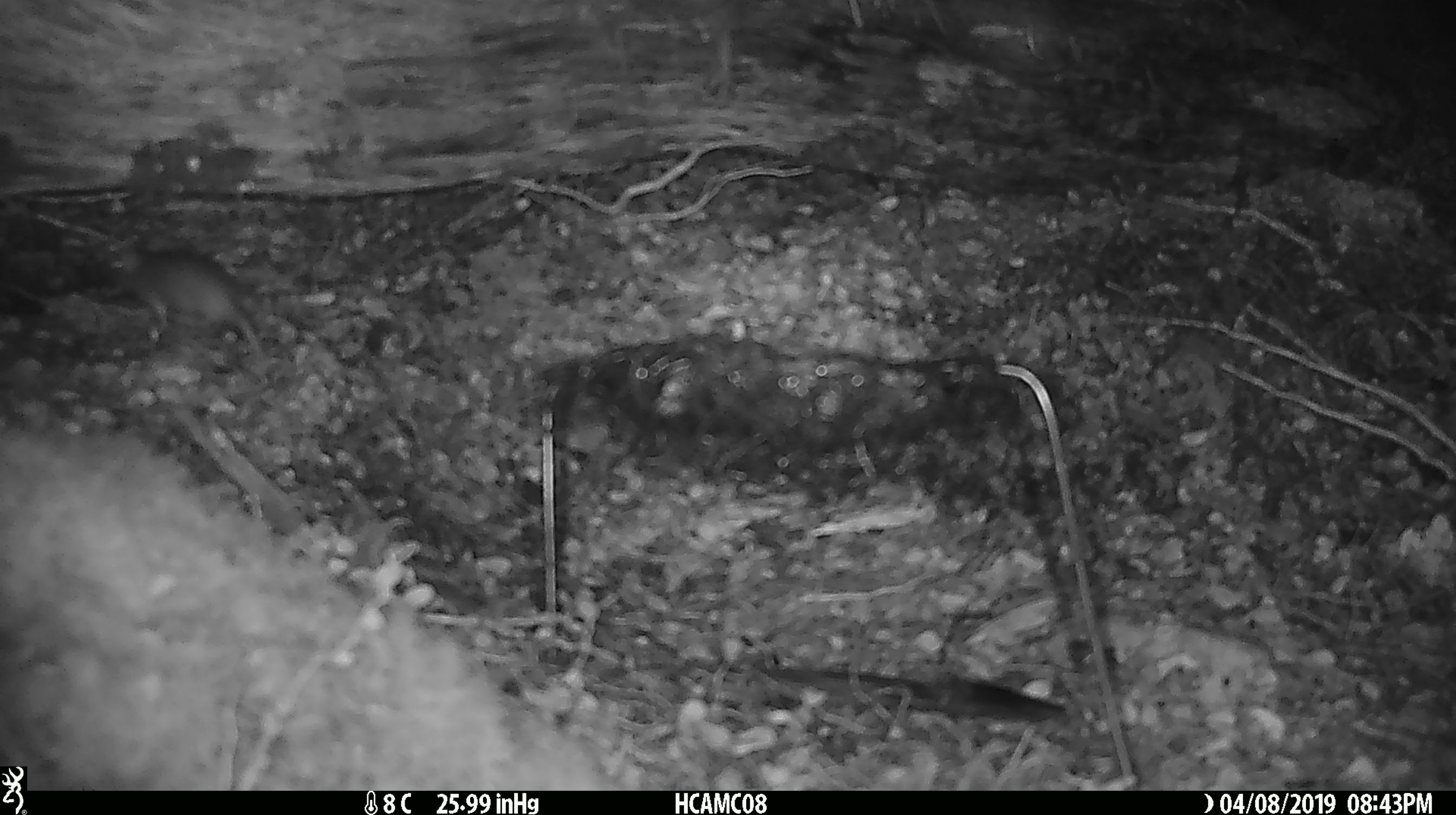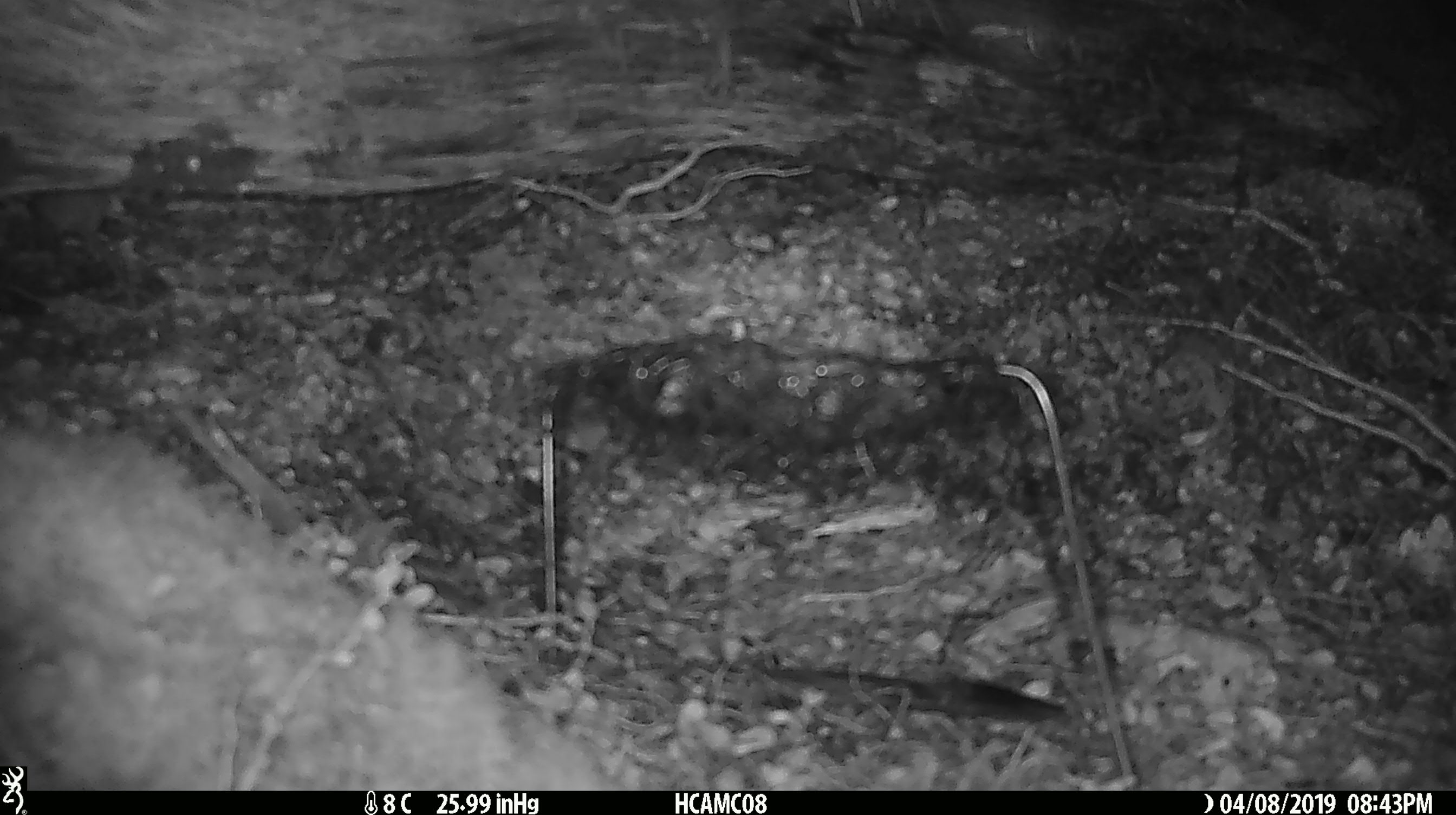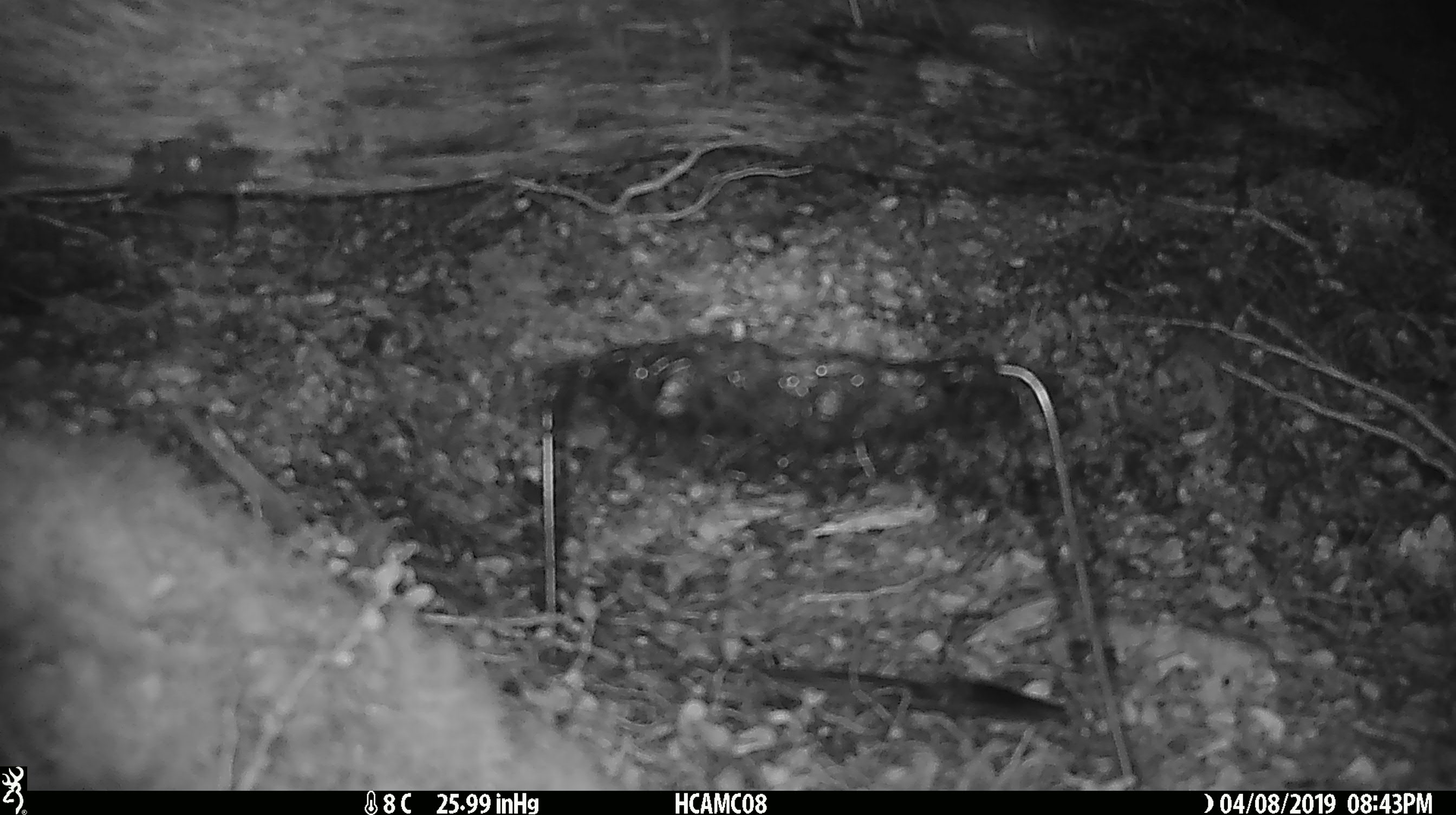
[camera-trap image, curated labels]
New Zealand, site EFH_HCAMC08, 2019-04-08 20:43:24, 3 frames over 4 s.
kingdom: Animalia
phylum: Chordata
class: Mammalia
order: Rodentia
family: Muridae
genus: Mus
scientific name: Mus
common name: mouse